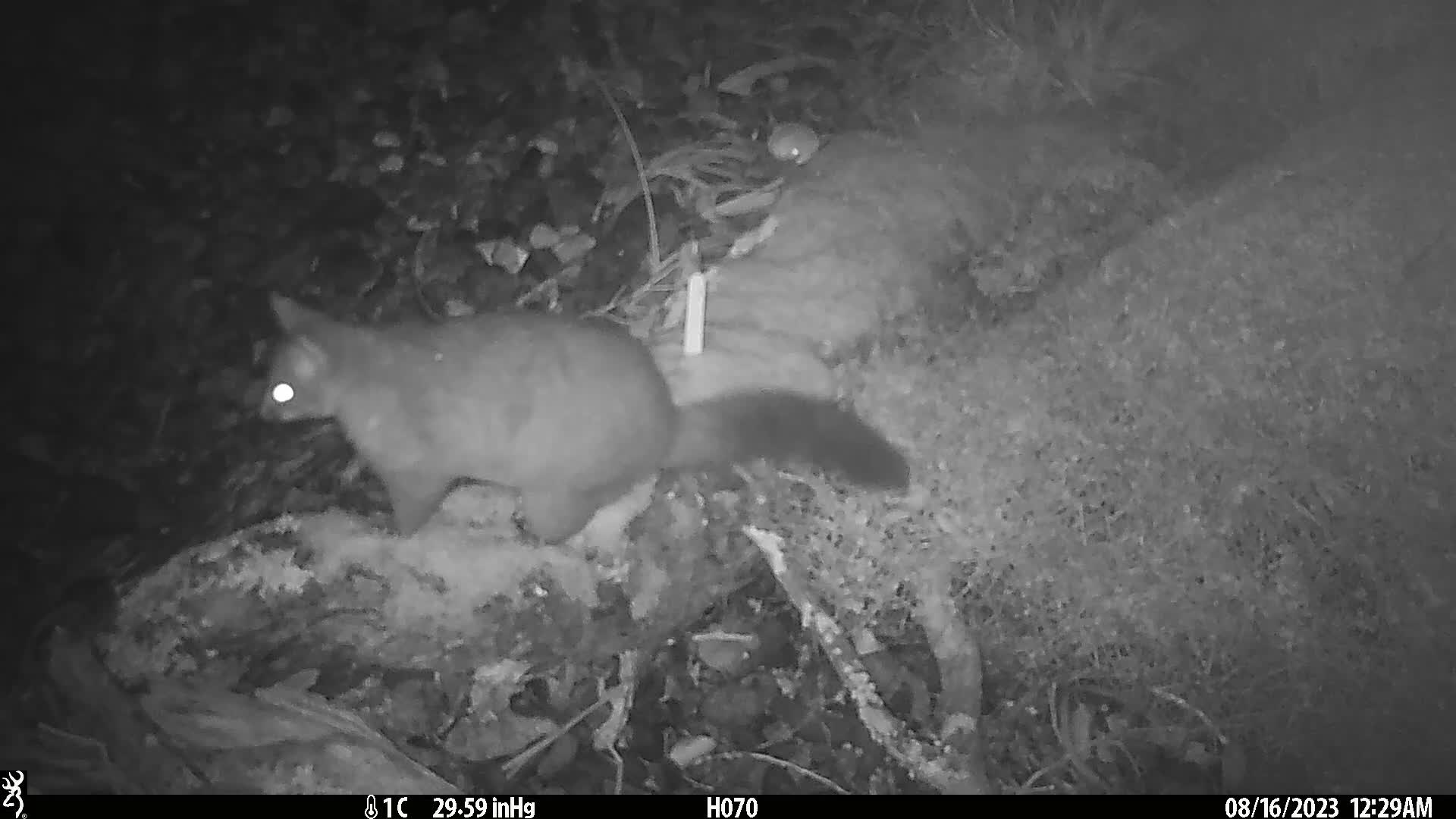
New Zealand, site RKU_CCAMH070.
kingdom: Animalia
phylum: Chordata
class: Mammalia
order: Diprotodontia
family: Phalangeridae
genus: Trichosurus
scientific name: Trichosurus vulpecula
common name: common brushtail possum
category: possum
Possum (common brushtail possum) (Trichosurus vulpecula).